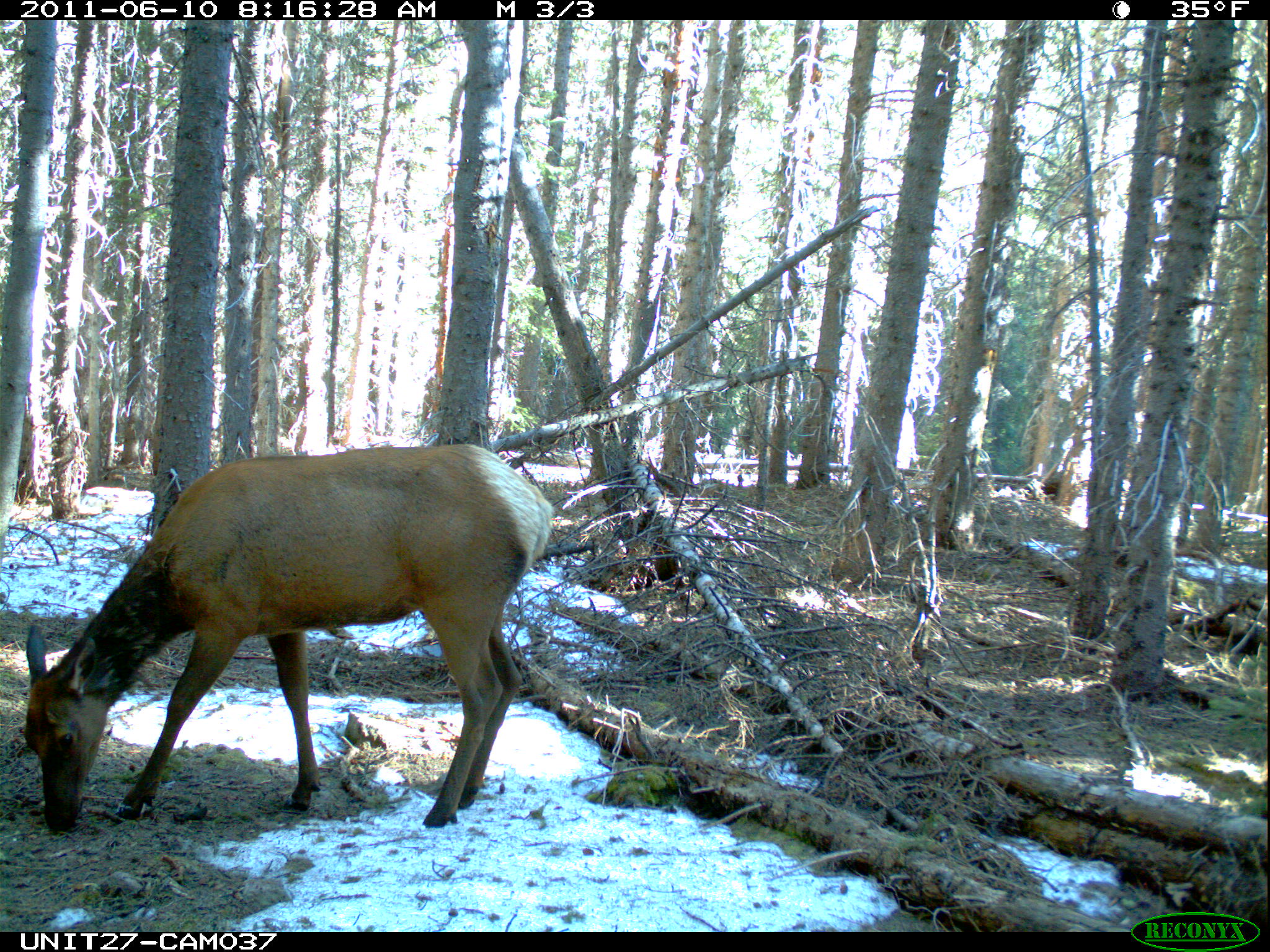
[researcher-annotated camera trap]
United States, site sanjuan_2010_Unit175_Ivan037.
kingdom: Animalia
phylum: Chordata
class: Mammalia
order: Artiodactyla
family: Cervidae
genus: Cervus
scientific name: Cervus elaphus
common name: red deer